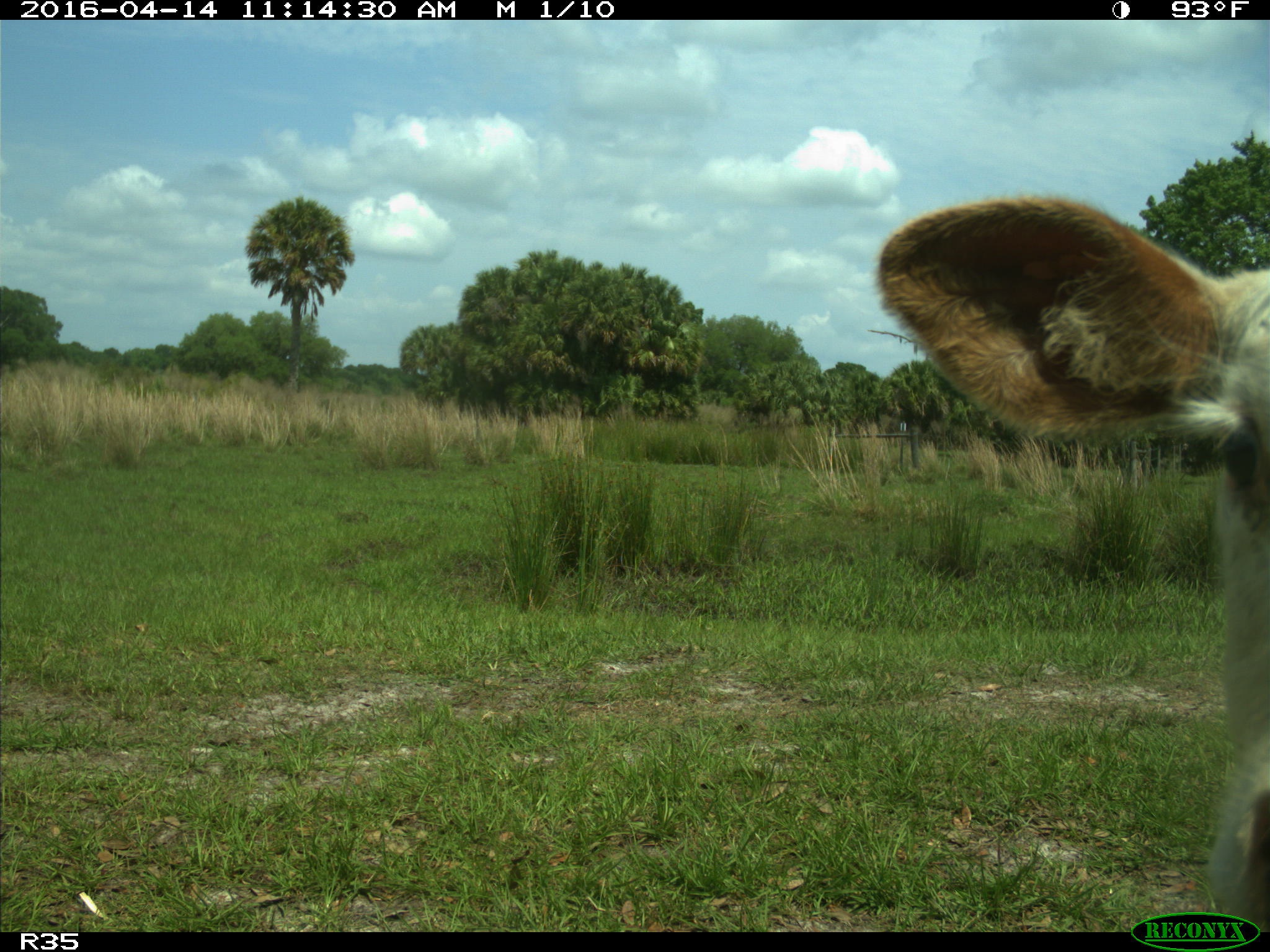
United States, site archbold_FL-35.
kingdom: Animalia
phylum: Chordata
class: Mammalia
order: Artiodactyla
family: Bovidae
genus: Bos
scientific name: Bos taurus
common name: domestic cow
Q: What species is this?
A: Bos taurus (domestic cow).